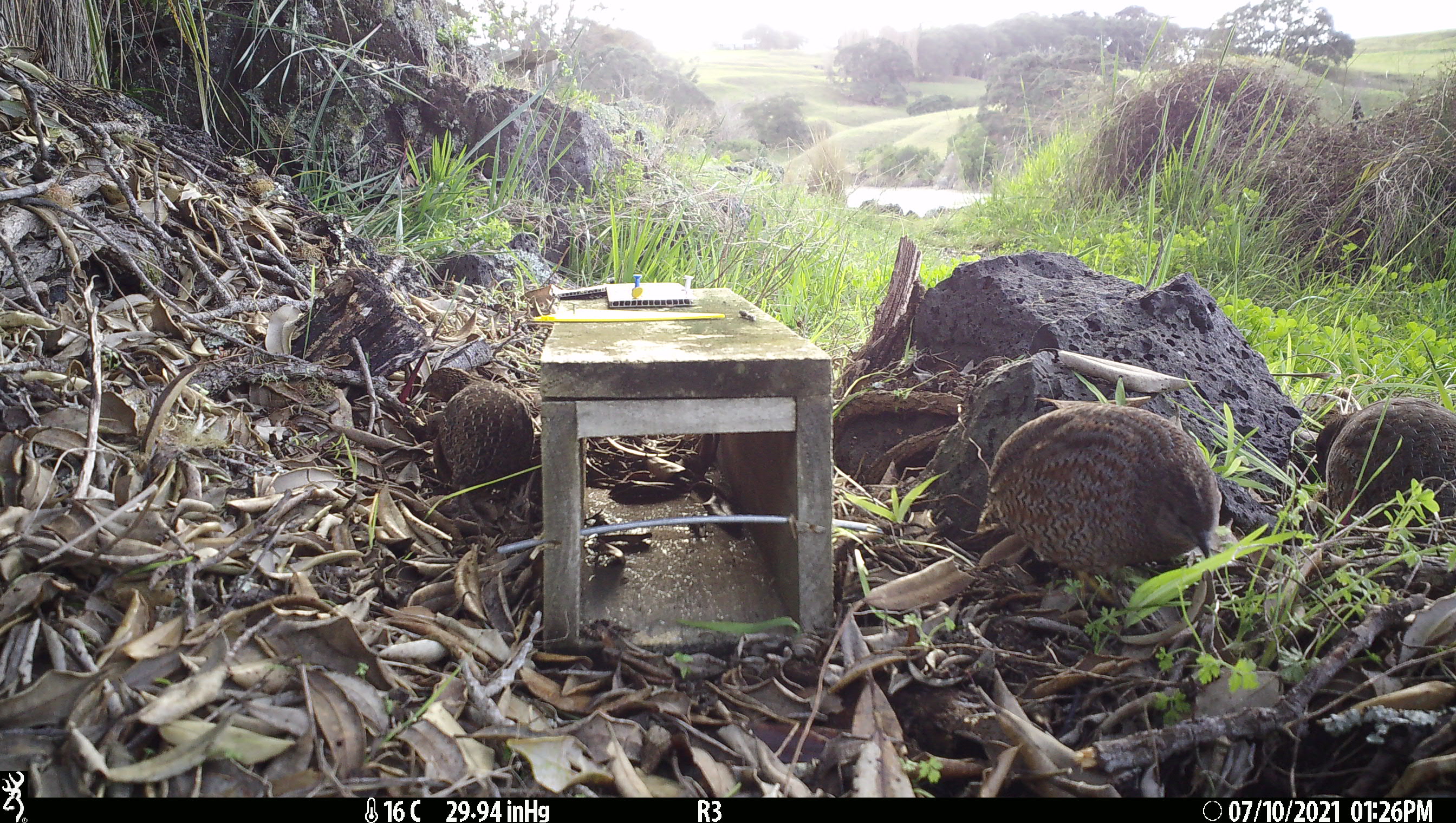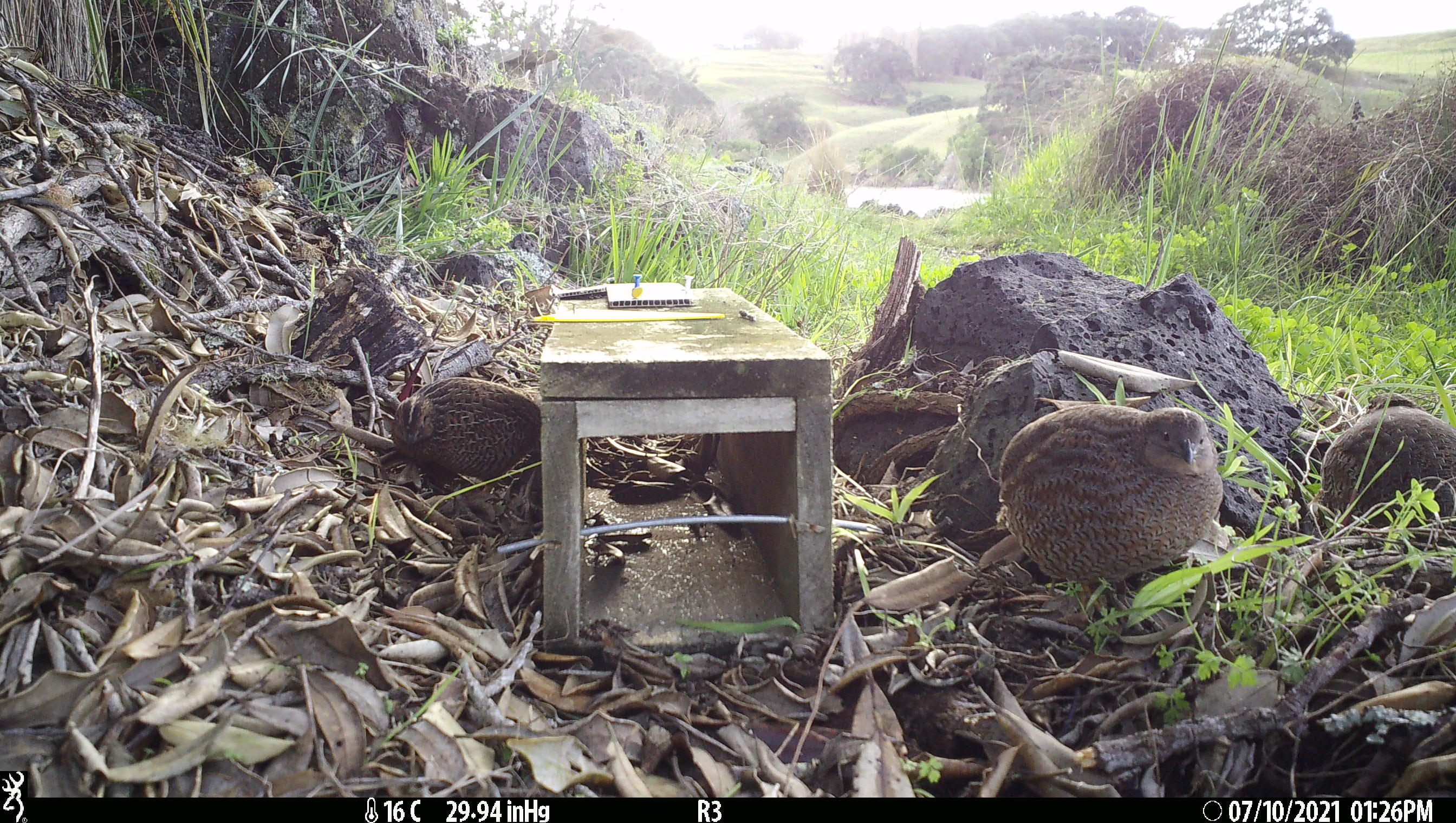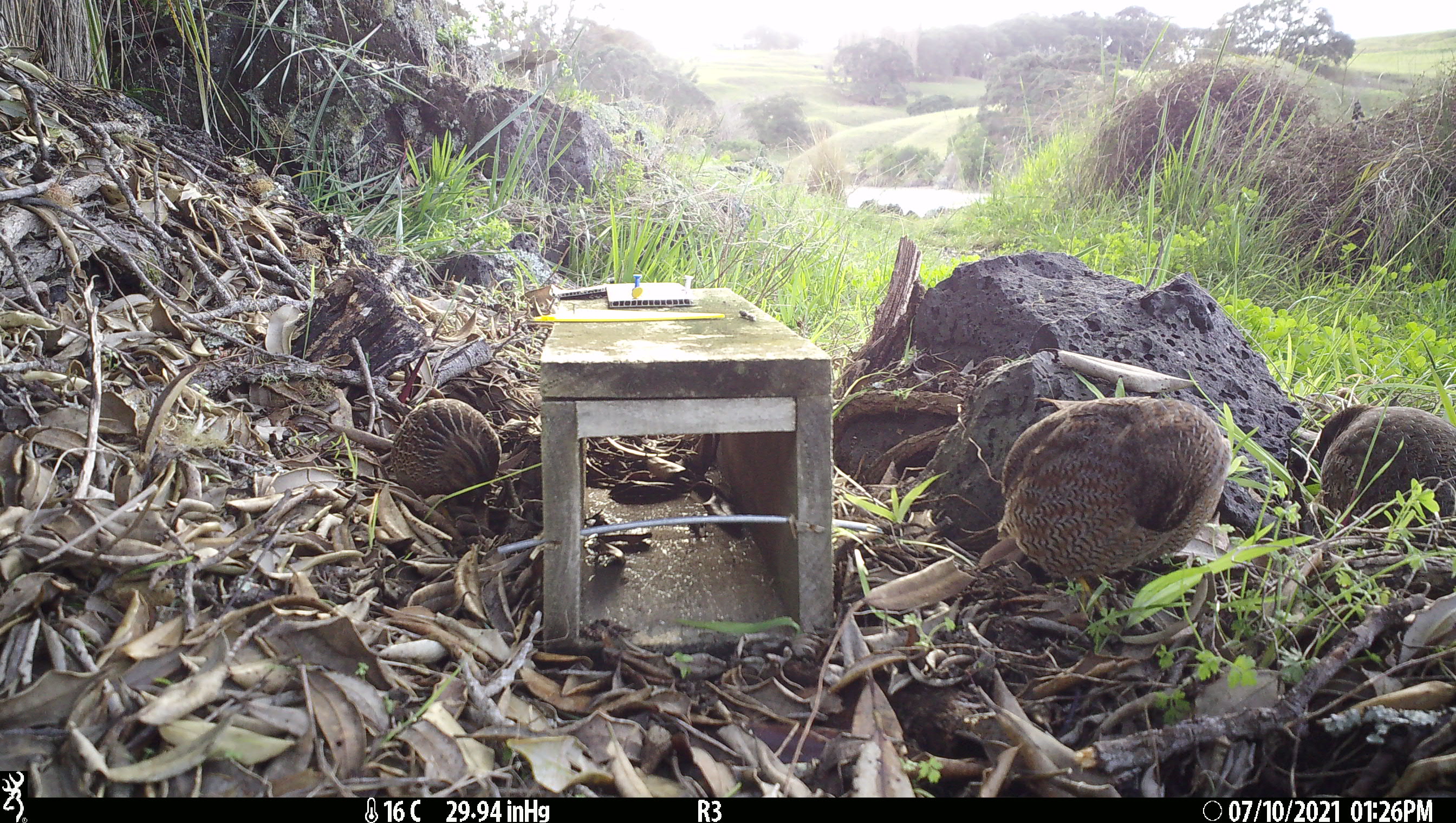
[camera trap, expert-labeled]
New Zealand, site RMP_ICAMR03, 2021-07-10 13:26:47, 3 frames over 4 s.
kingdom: Animalia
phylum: Chordata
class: Aves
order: Galliformes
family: Phasianidae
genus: Synoicus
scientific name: Synoicus ypsilophorus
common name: brown quail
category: quail brown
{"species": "quail brown (brown quail) (Synoicus ypsilophorus)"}